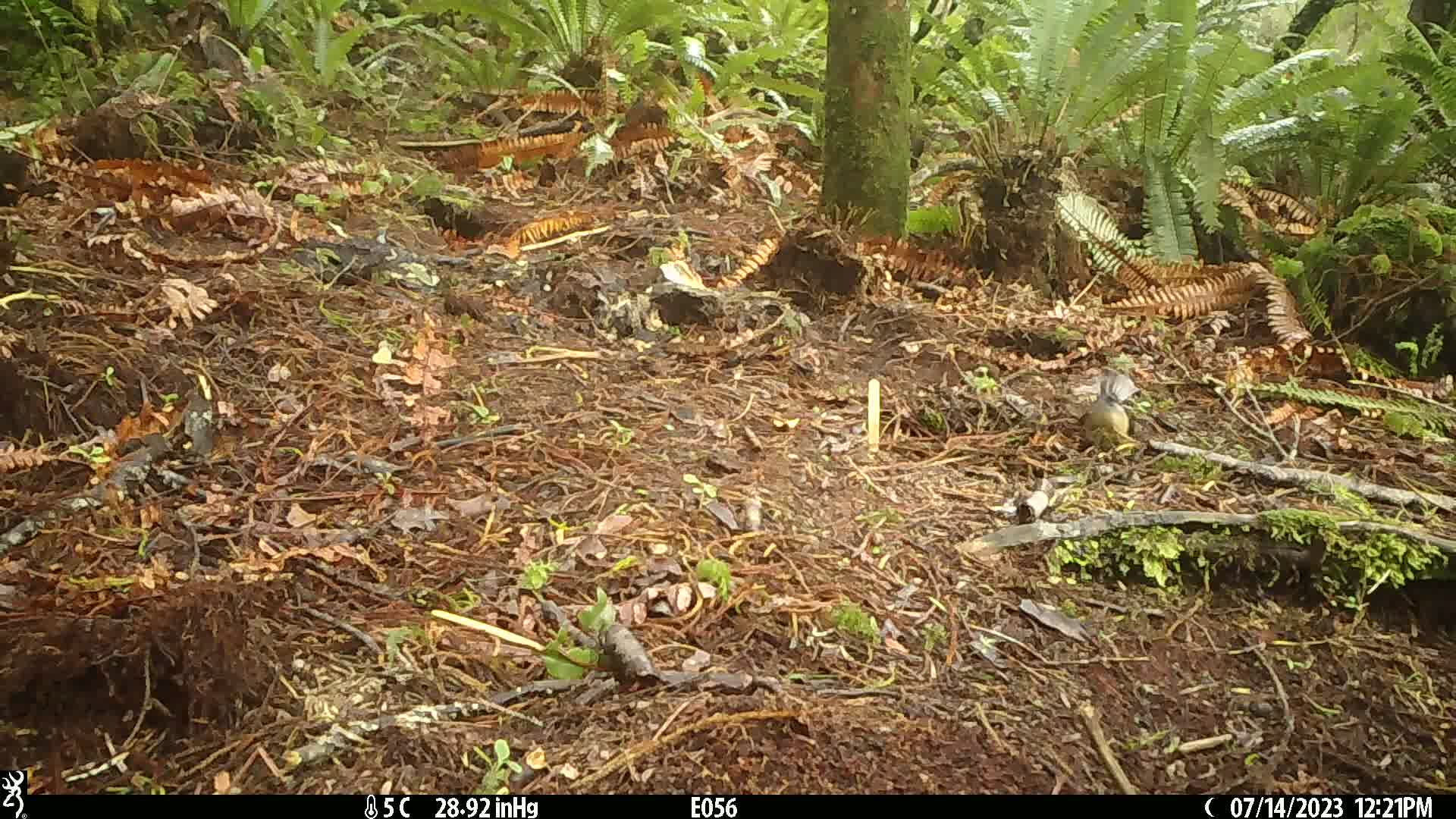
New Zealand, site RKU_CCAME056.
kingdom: Animalia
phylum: Chordata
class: Aves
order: Passeriformes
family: Rhipiduridae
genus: Rhipidura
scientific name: Rhipidura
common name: fantails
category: fantail